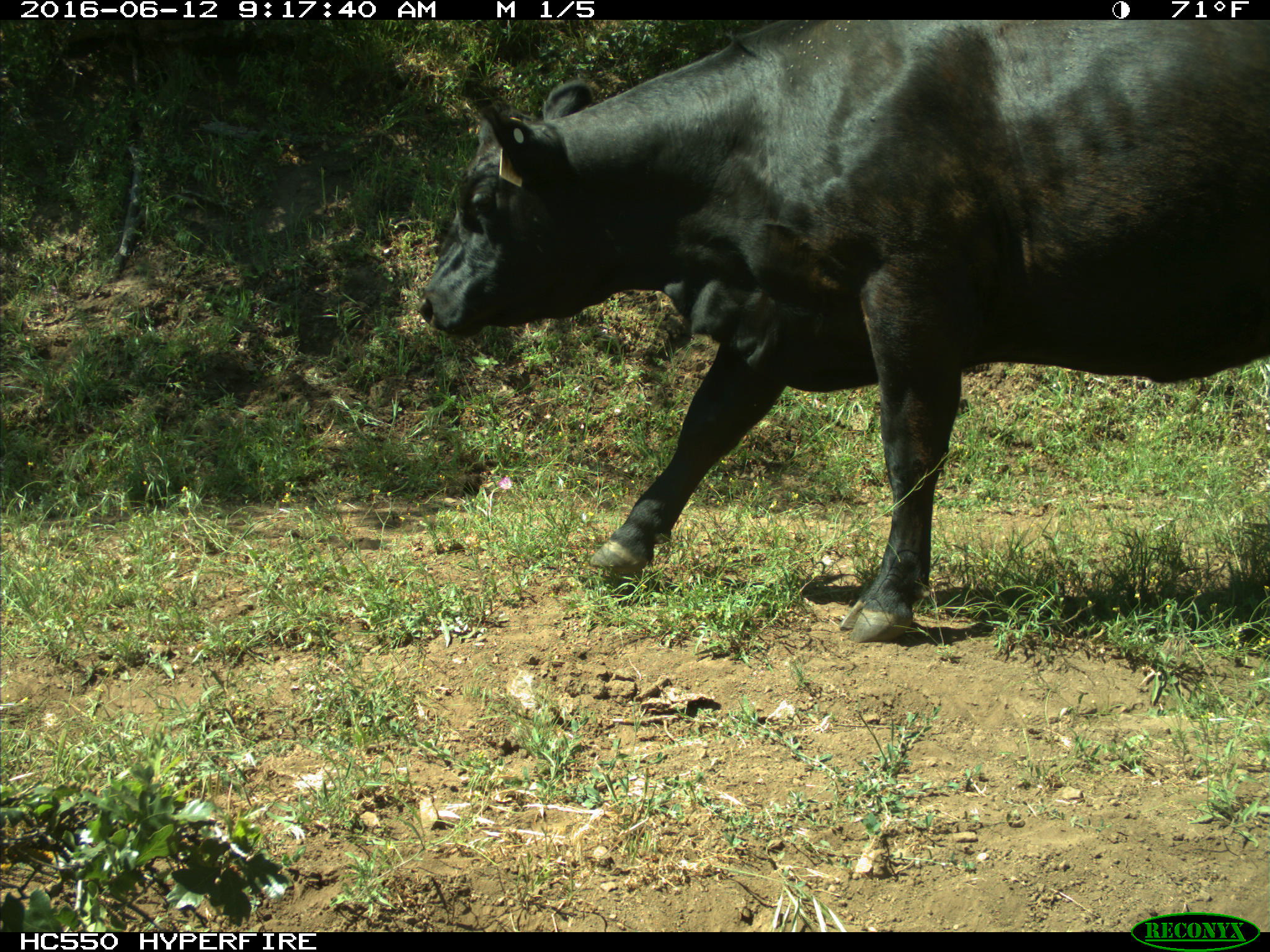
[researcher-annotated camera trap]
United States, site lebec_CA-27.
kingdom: Animalia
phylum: Chordata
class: Mammalia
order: Artiodactyla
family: Bovidae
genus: Bos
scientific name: Bos taurus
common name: domestic cow